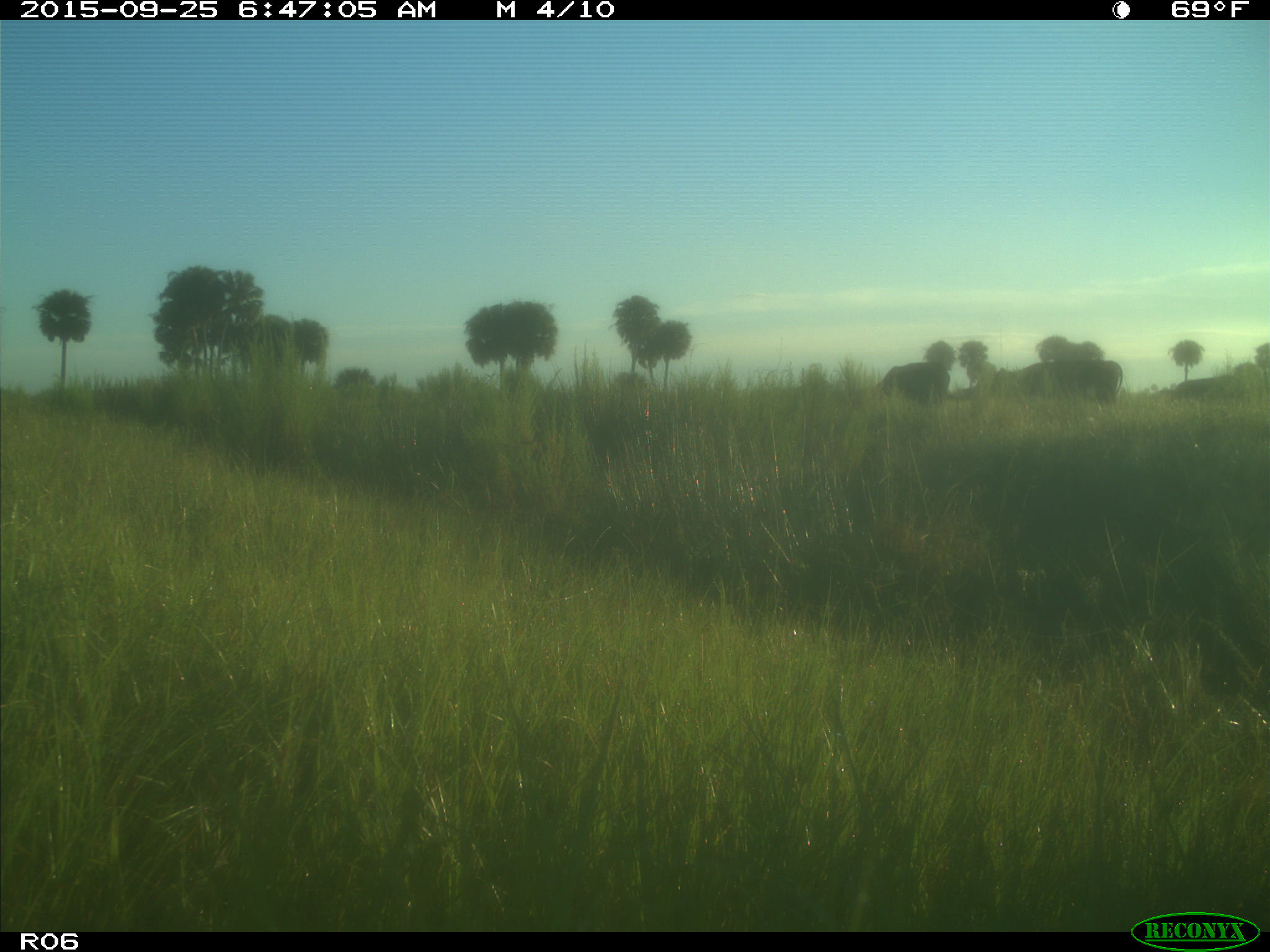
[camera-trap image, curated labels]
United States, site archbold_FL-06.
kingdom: Animalia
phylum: Chordata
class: Mammalia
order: Artiodactyla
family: Bovidae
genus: Bos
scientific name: Bos taurus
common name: domestic cow